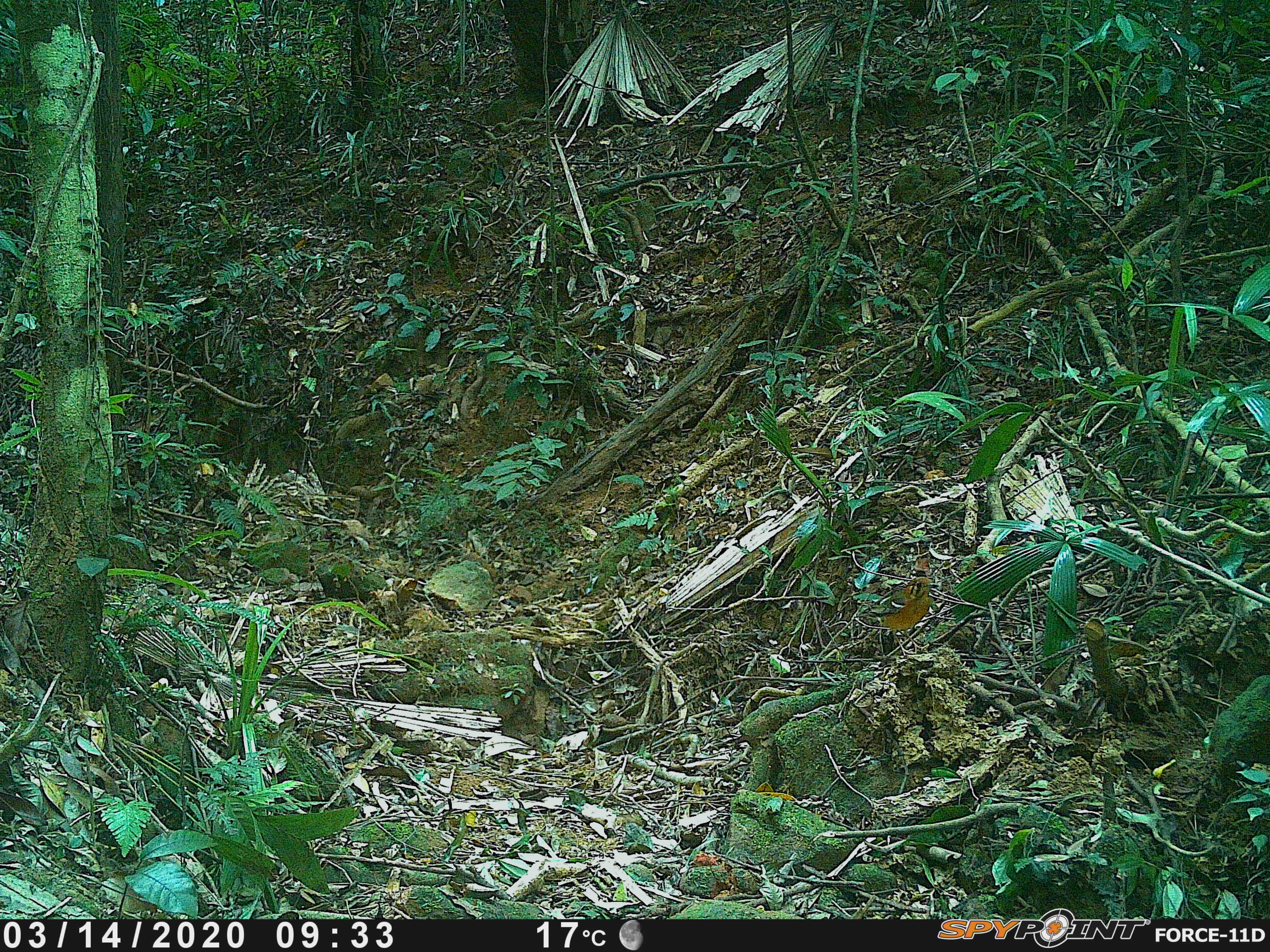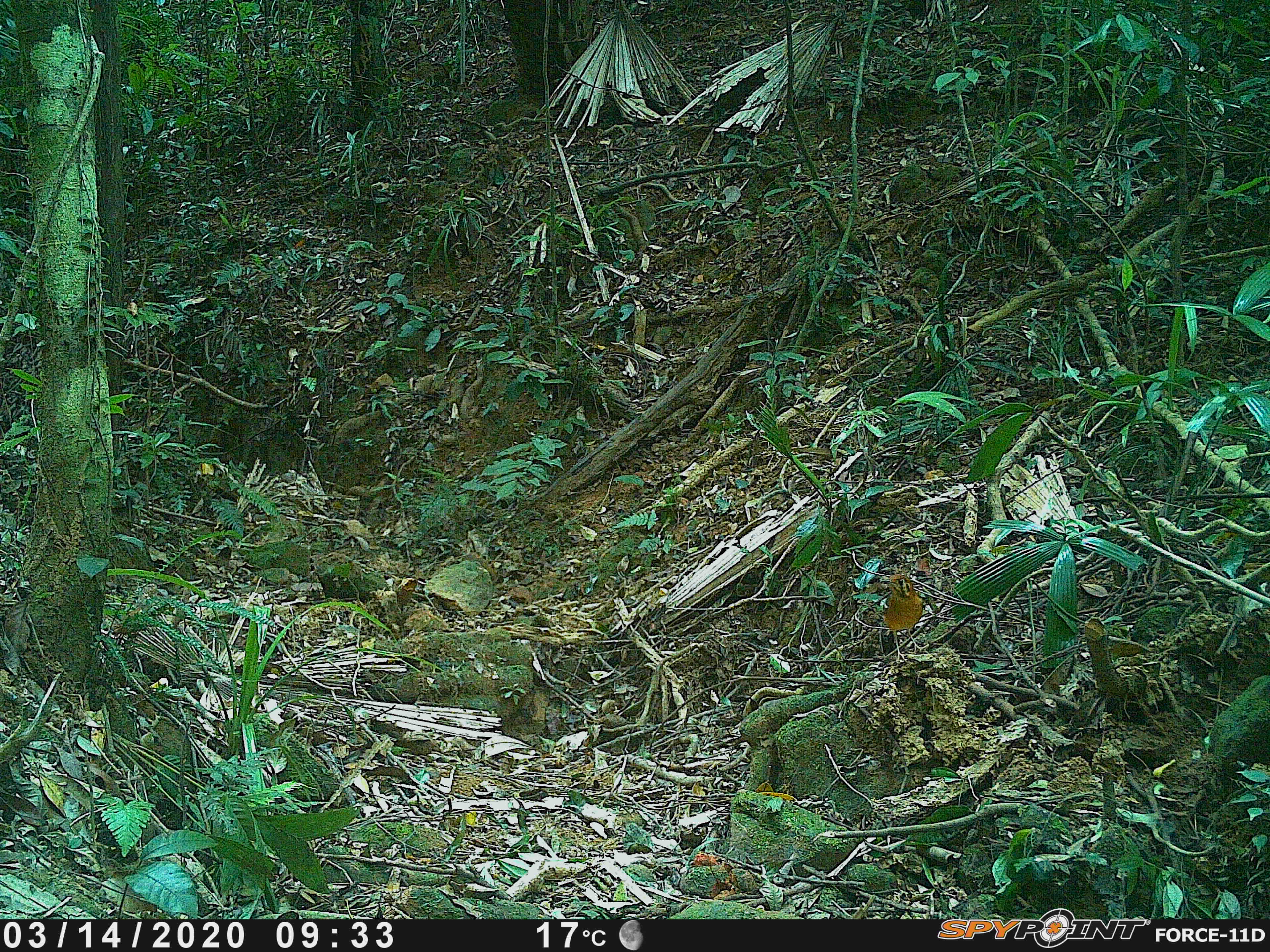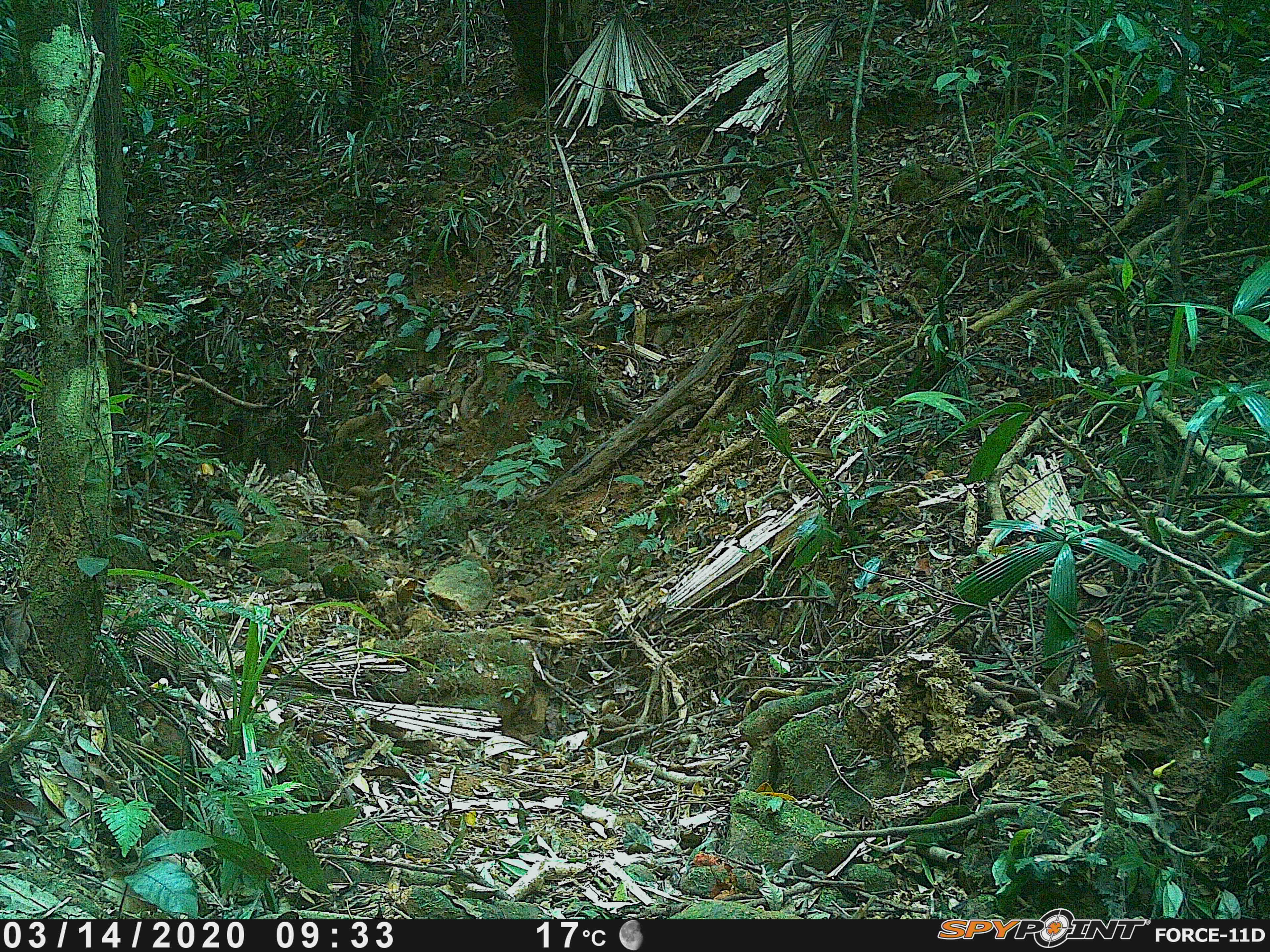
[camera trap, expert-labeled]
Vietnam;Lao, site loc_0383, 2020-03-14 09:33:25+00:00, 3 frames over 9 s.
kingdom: Animalia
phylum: Chordata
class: Aves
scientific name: Aves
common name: bird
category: unidentified bird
Unidentified bird (bird) (Aves). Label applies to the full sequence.